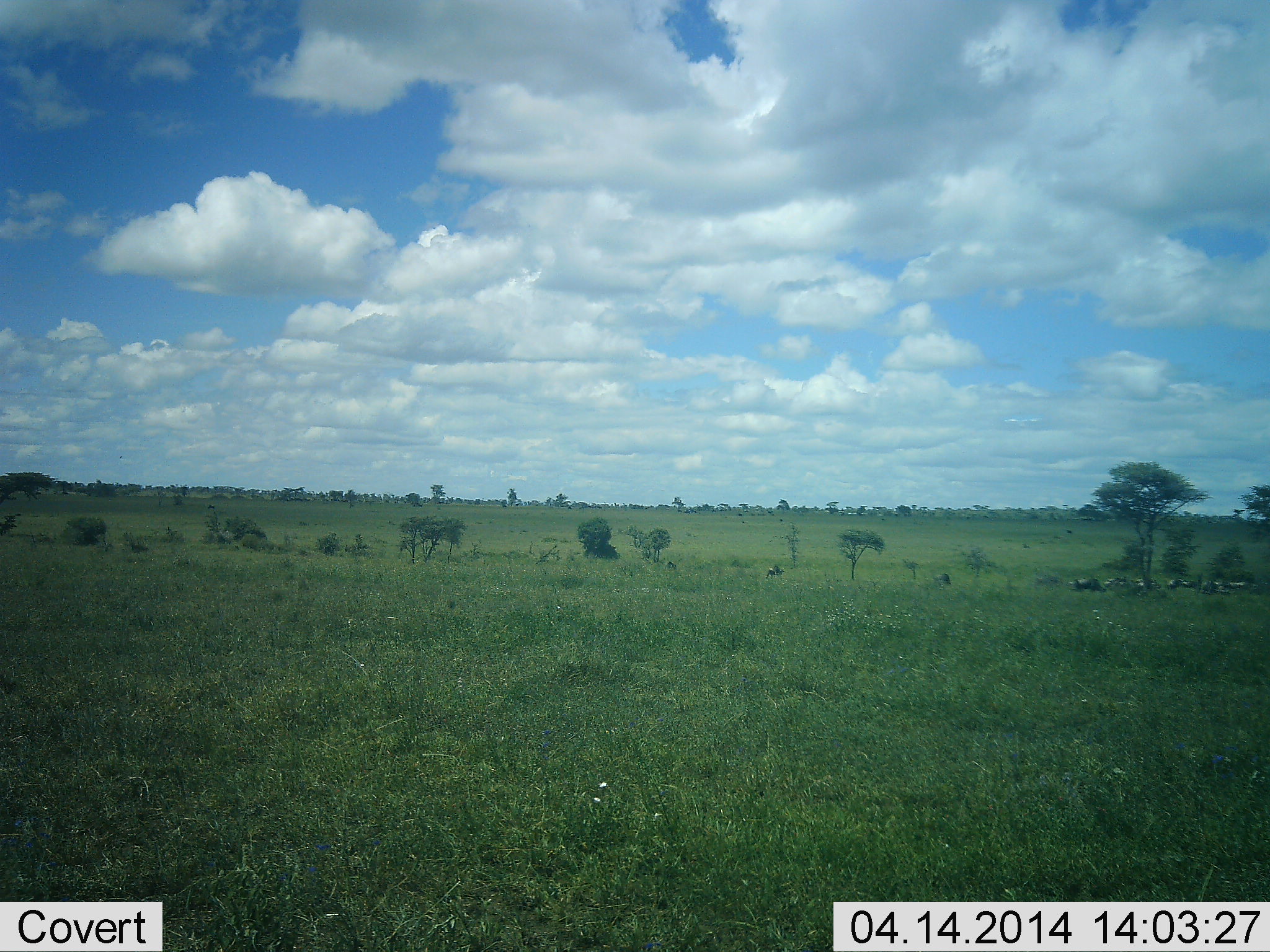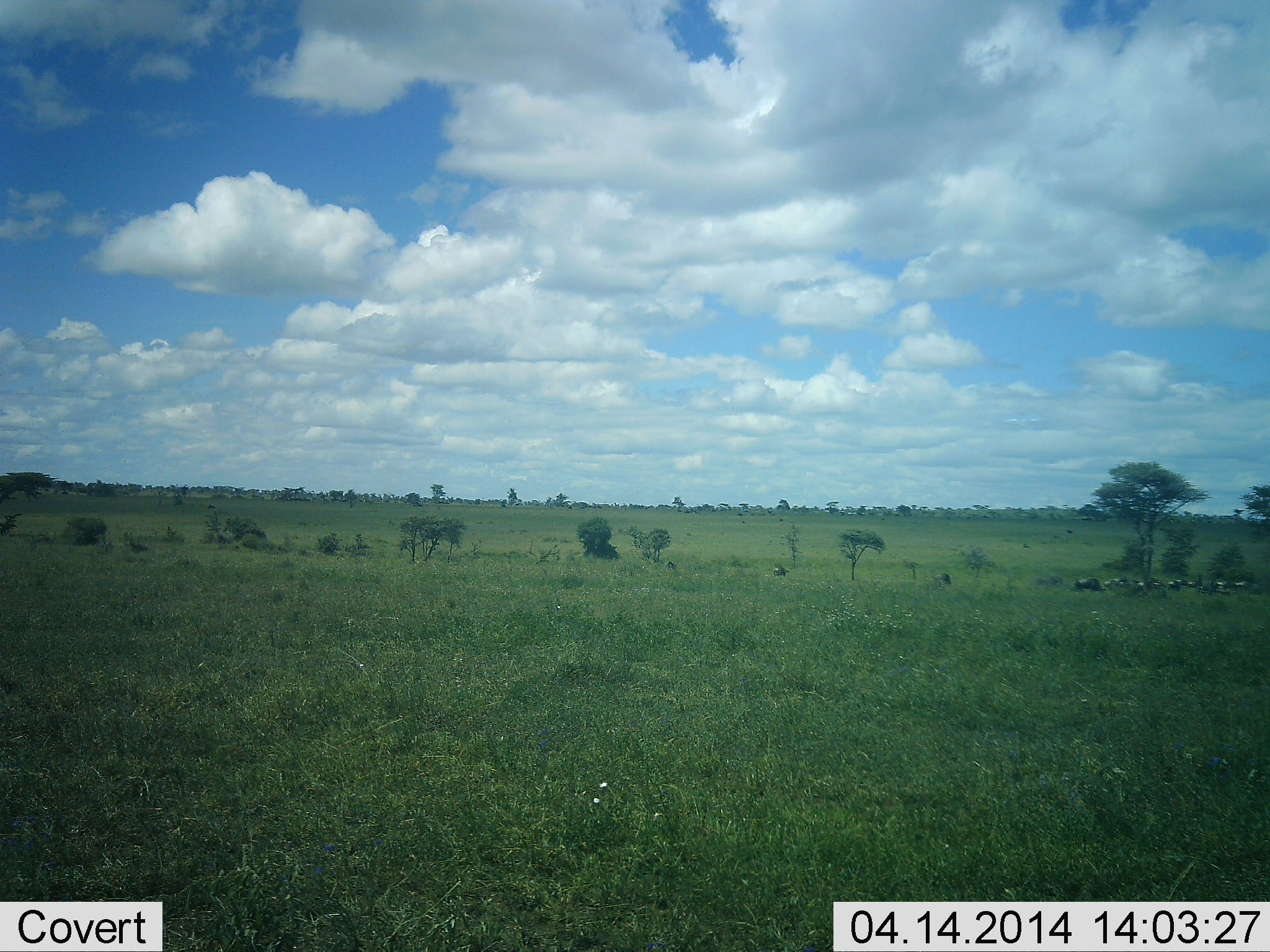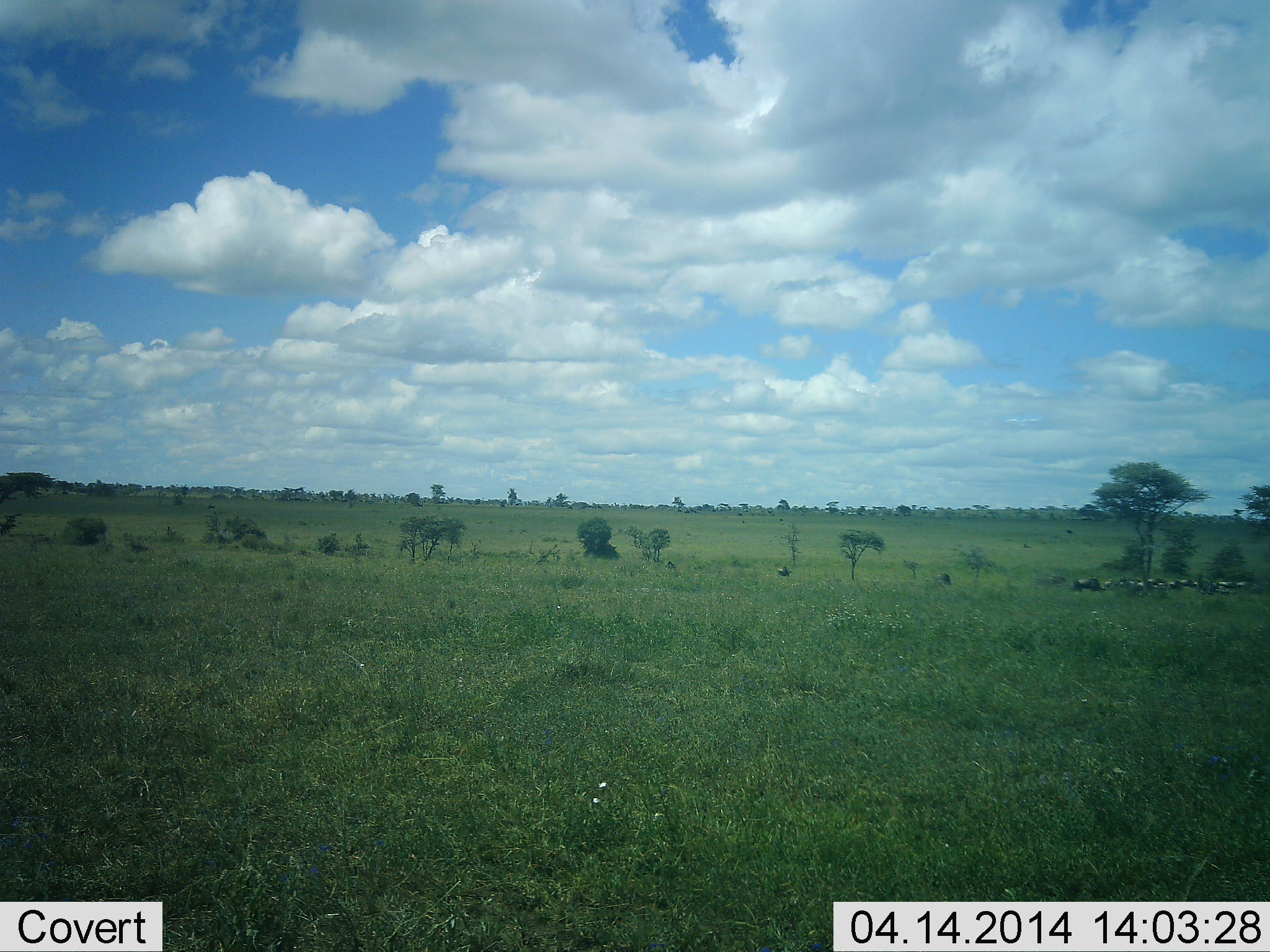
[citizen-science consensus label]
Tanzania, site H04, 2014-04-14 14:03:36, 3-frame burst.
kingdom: Animalia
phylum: Chordata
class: Mammalia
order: Artiodactyla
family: Bovidae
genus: Connochaetes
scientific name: Connochaetes taurinus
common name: blue wildebeest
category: wildebeest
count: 11-50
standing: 40%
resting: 0%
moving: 80%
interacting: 10%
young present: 0%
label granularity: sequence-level